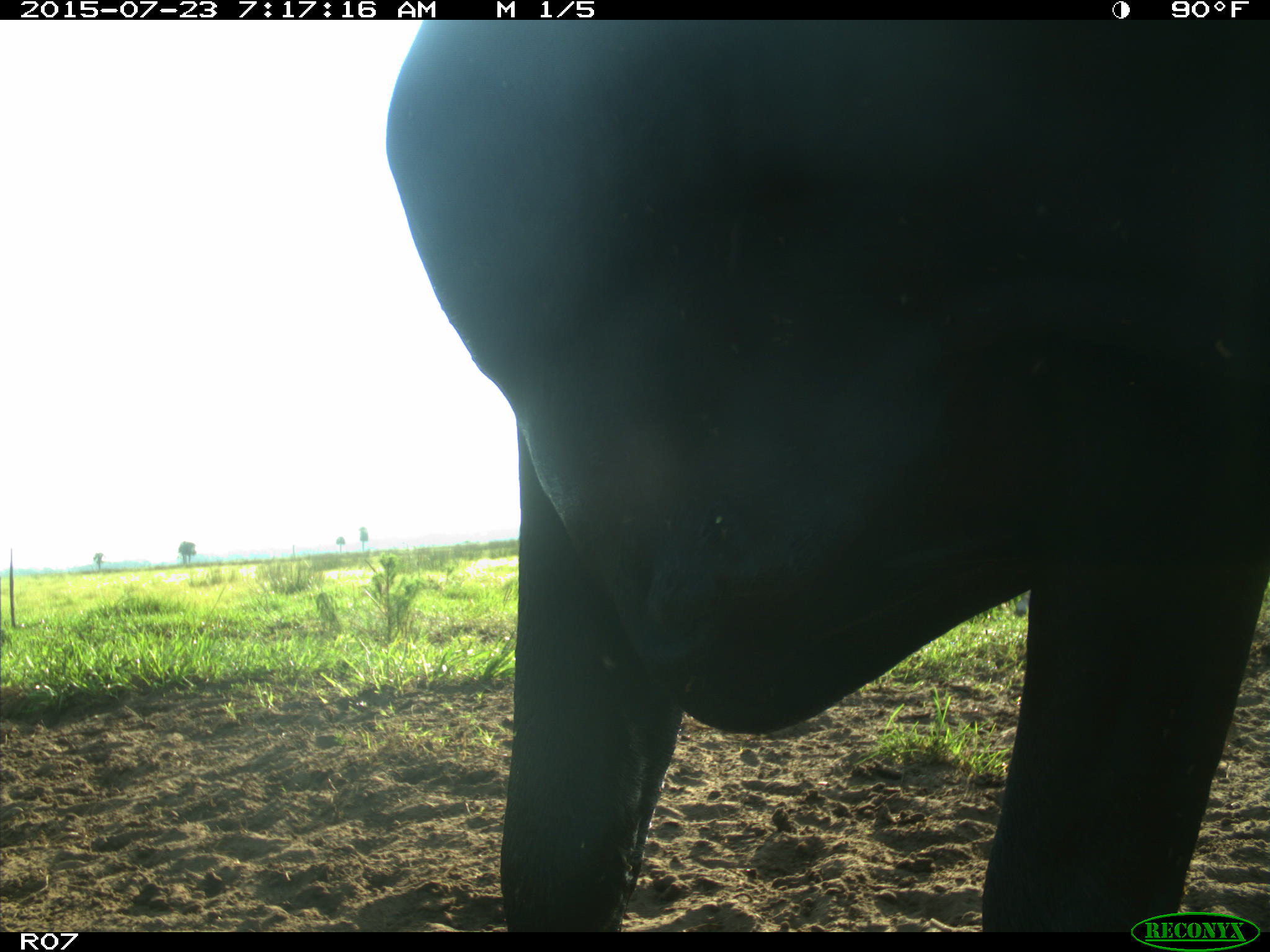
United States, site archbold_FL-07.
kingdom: Animalia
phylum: Chordata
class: Mammalia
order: Artiodactyla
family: Bovidae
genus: Bos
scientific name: Bos taurus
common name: domestic cow